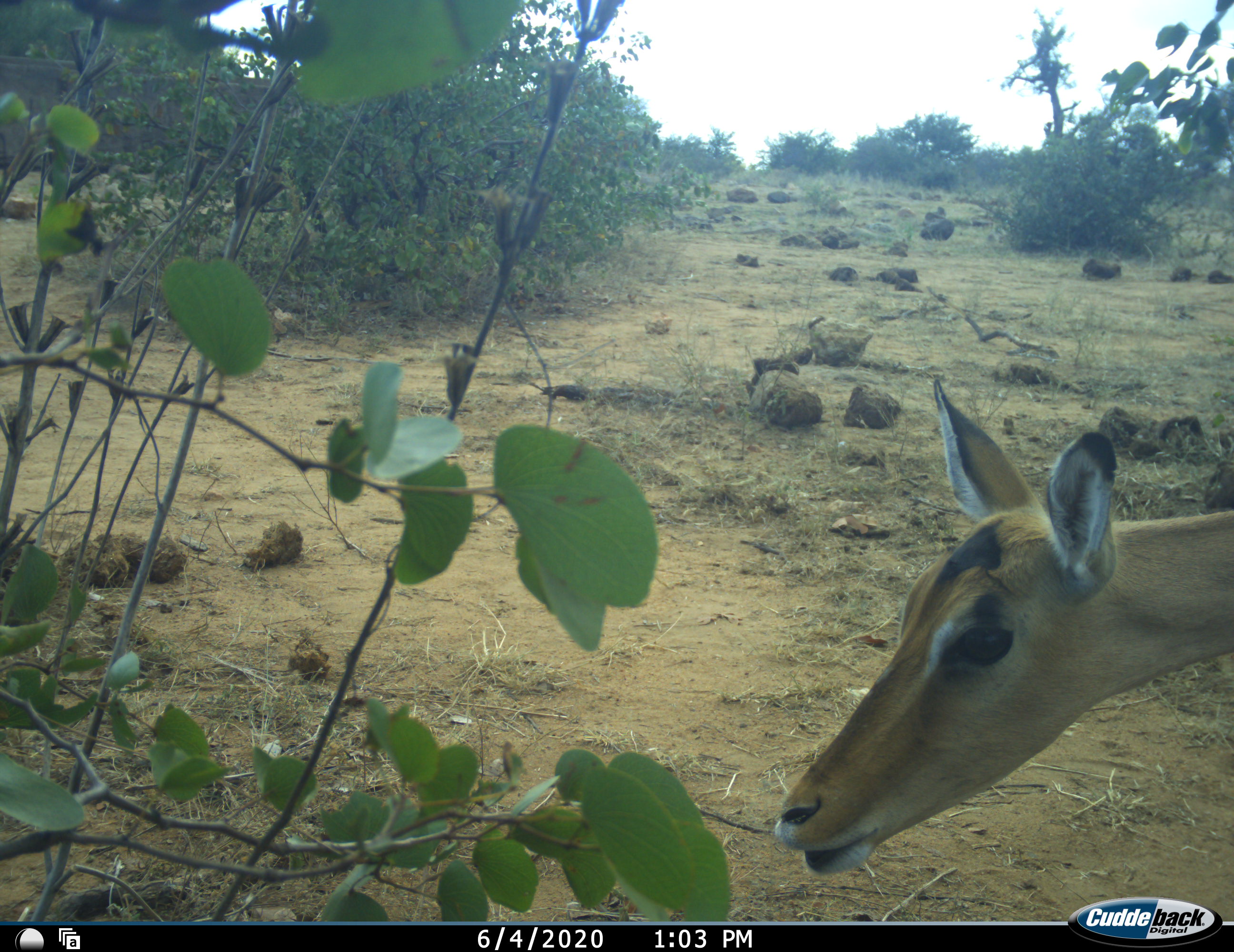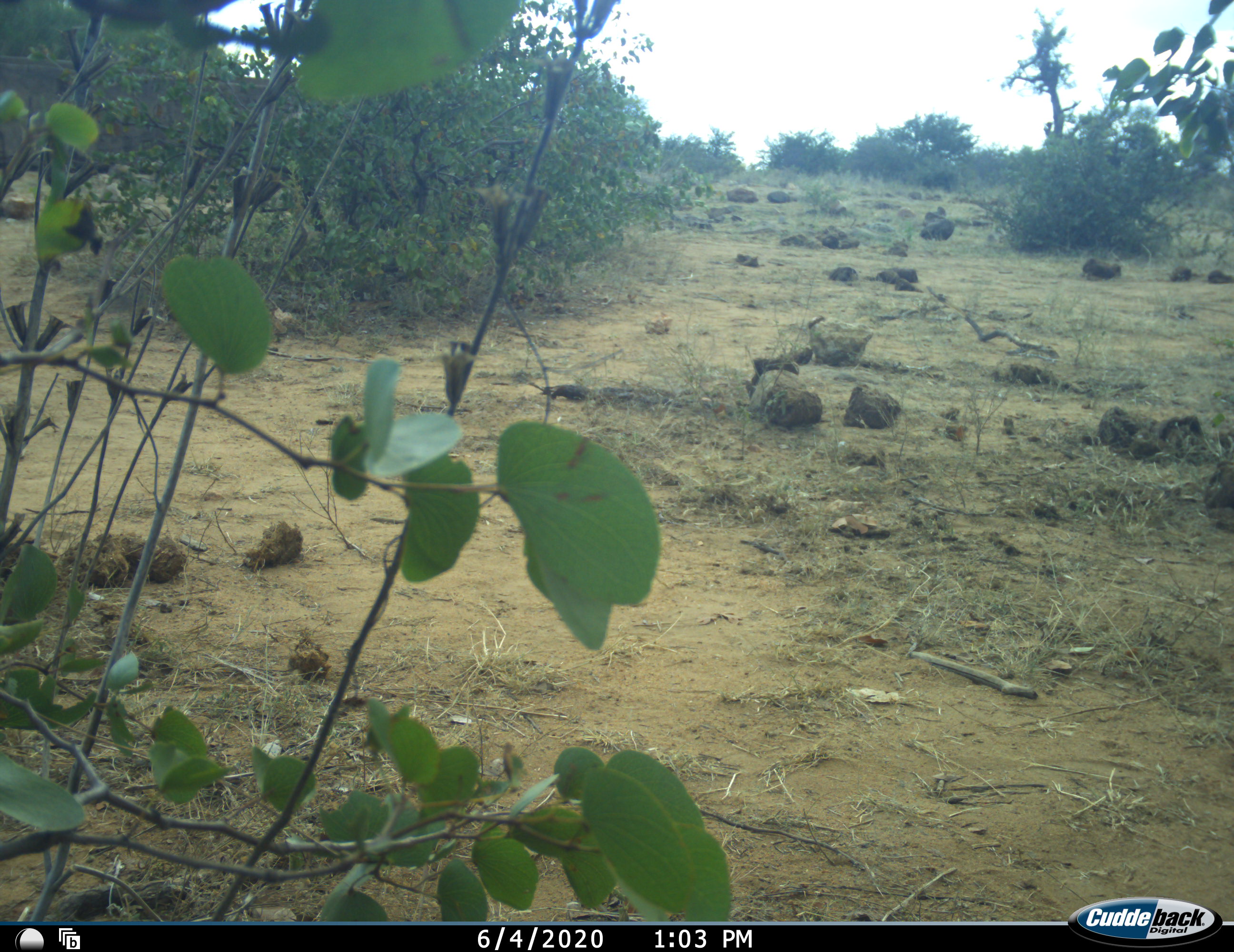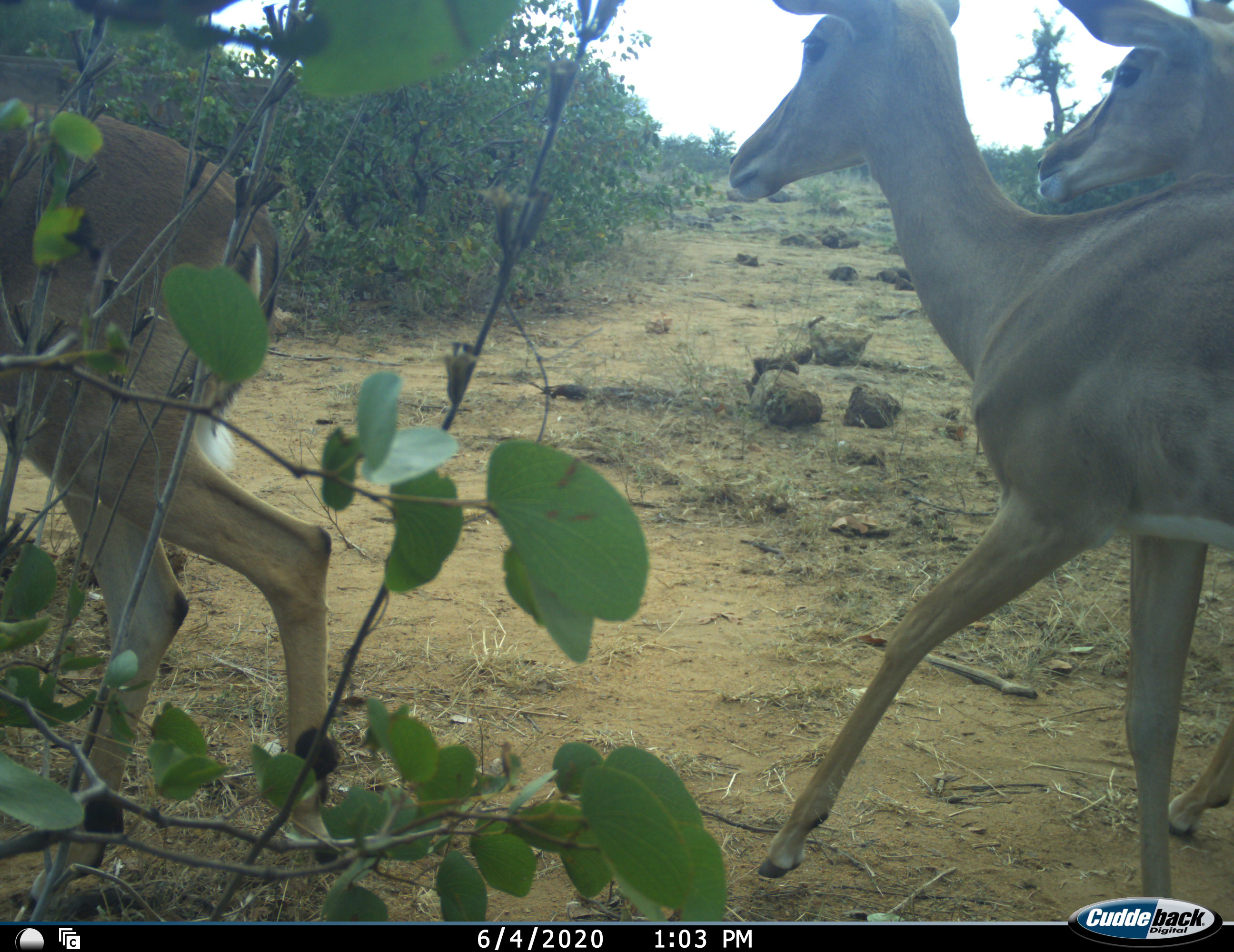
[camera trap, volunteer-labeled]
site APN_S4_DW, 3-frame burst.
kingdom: Animalia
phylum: Chordata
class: Mammalia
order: Artiodactyla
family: Bovidae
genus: Aepyceros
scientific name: Aepyceros melampus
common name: impala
Impala (Aepyceros melampus), count 3. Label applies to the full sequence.